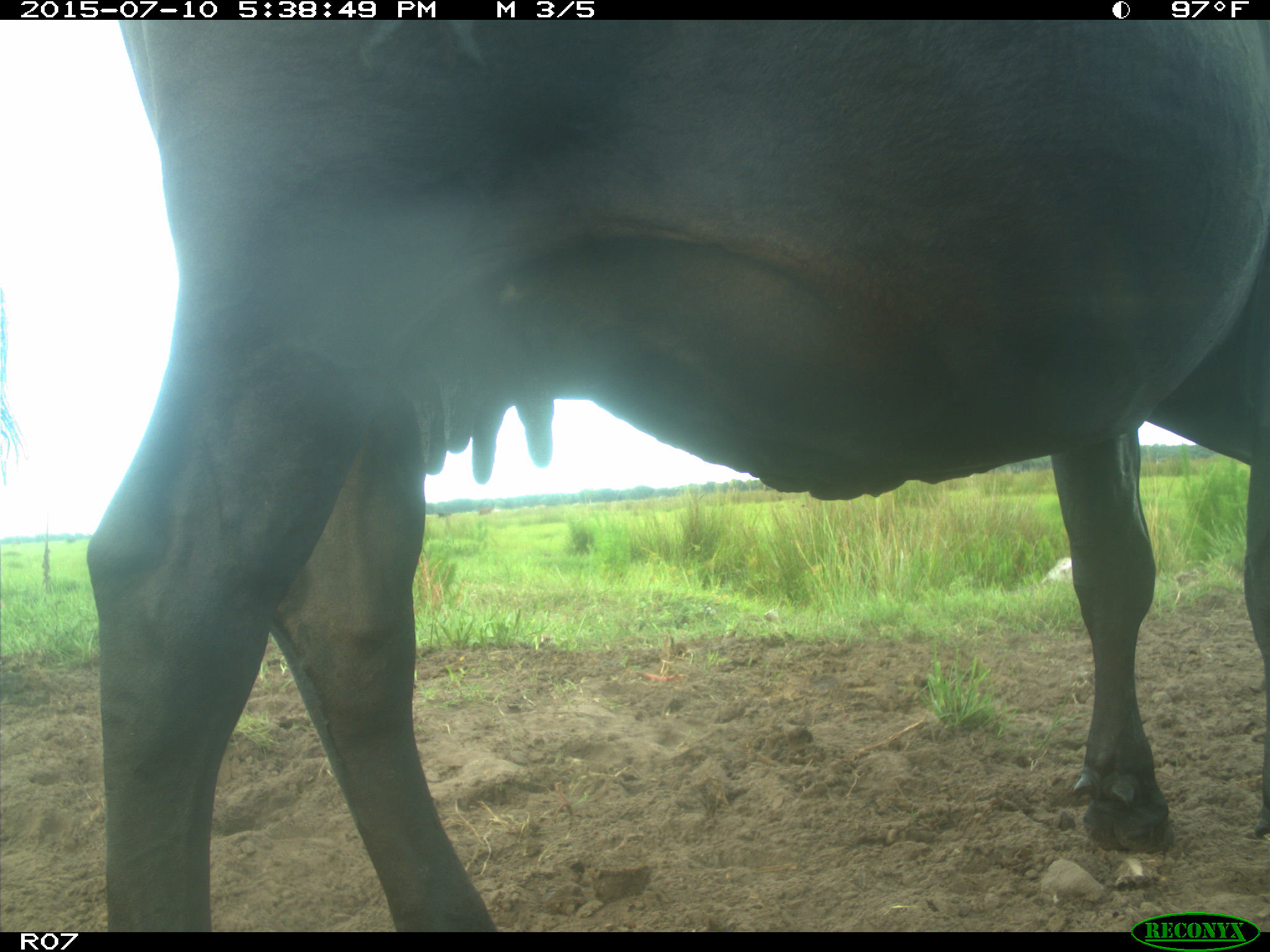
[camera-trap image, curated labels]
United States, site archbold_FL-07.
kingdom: Animalia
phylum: Chordata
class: Mammalia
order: Artiodactyla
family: Bovidae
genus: Bos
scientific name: Bos taurus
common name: domestic cow